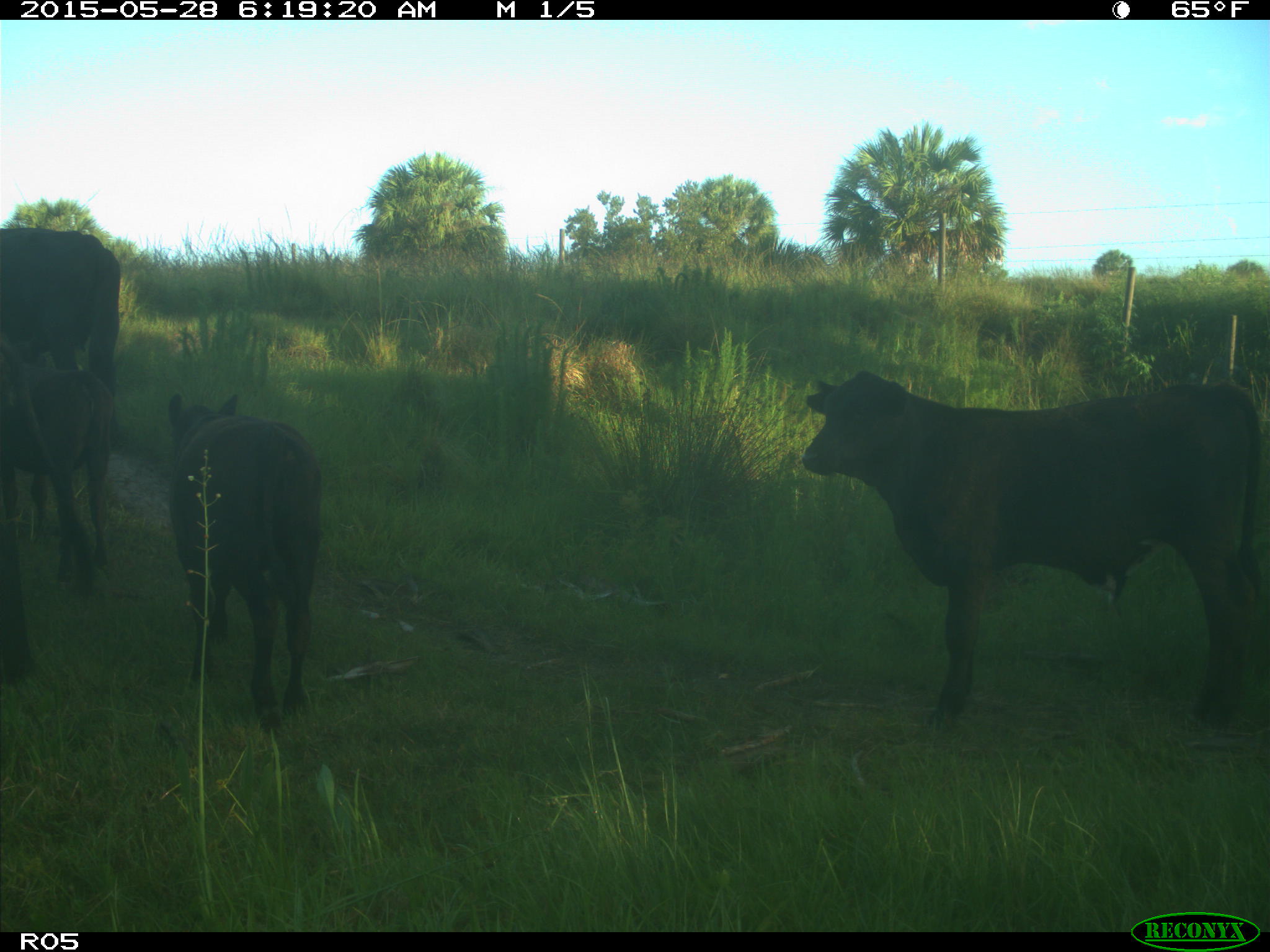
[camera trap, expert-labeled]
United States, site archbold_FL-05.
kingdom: Animalia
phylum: Chordata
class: Mammalia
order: Artiodactyla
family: Bovidae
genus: Bos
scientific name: Bos taurus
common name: domestic cow